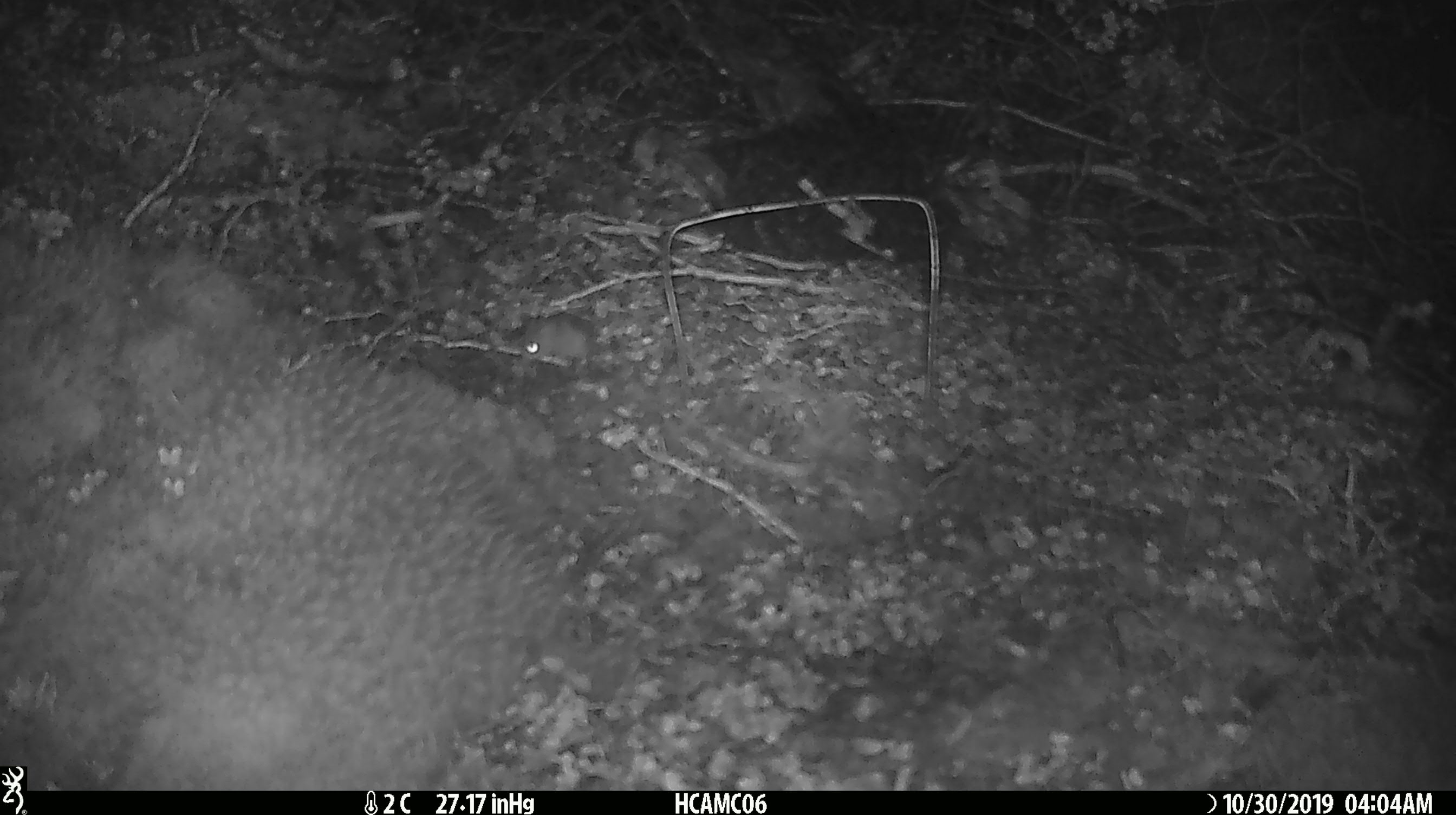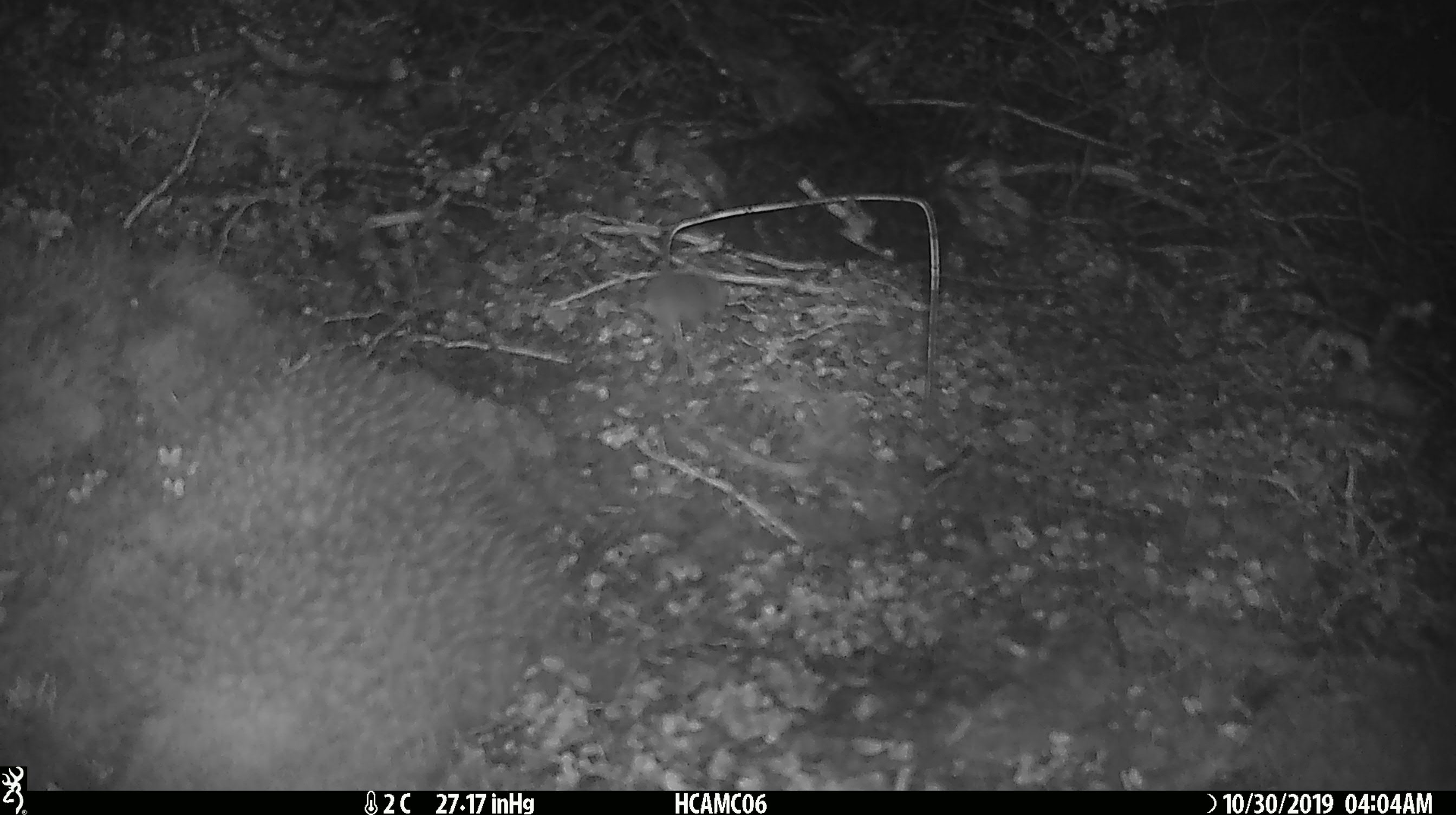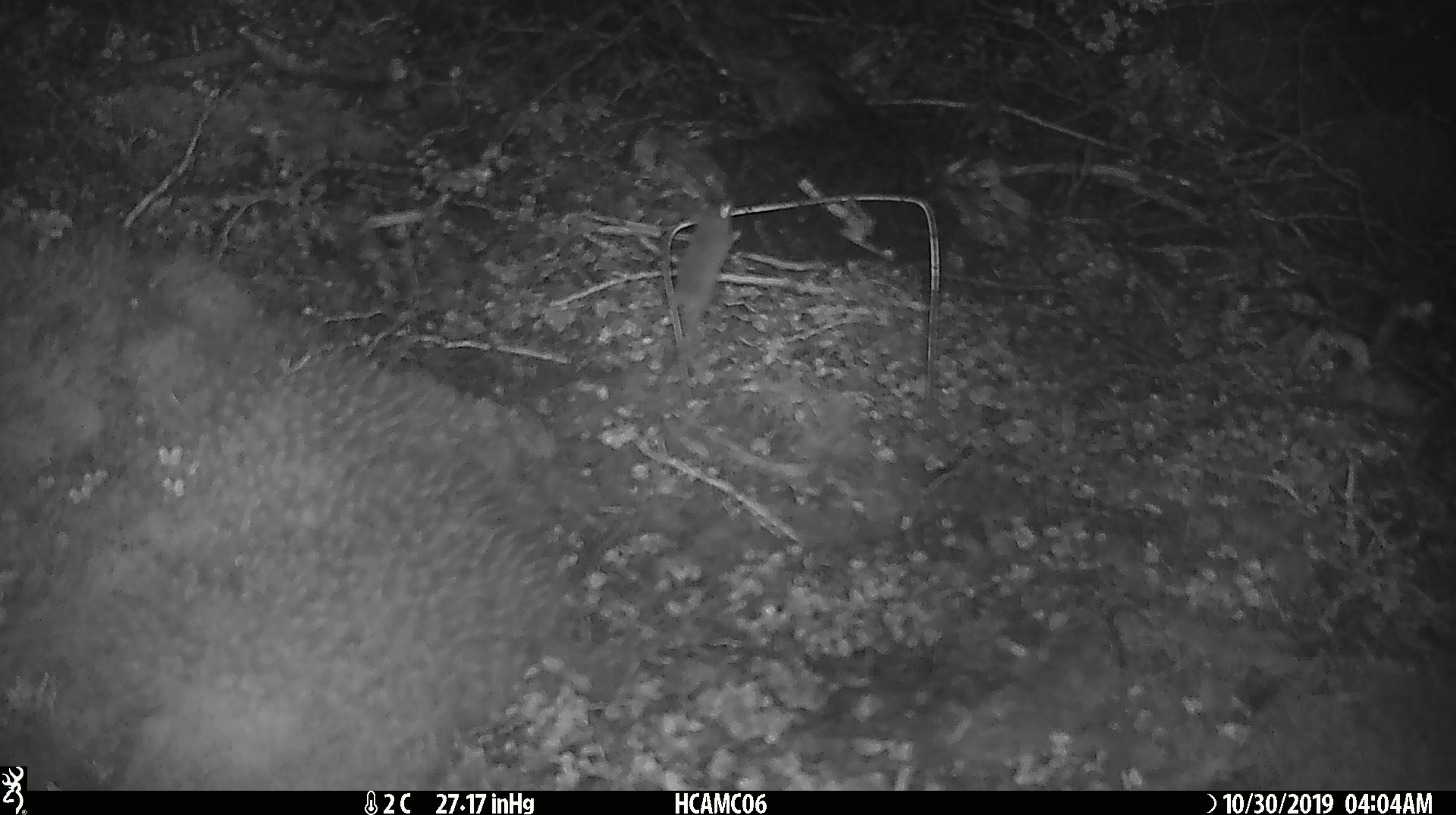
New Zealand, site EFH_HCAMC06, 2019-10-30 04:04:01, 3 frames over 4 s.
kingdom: Animalia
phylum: Chordata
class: Mammalia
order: Rodentia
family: Muridae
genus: Mus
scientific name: Mus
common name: mouse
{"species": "mouse (Mus)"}